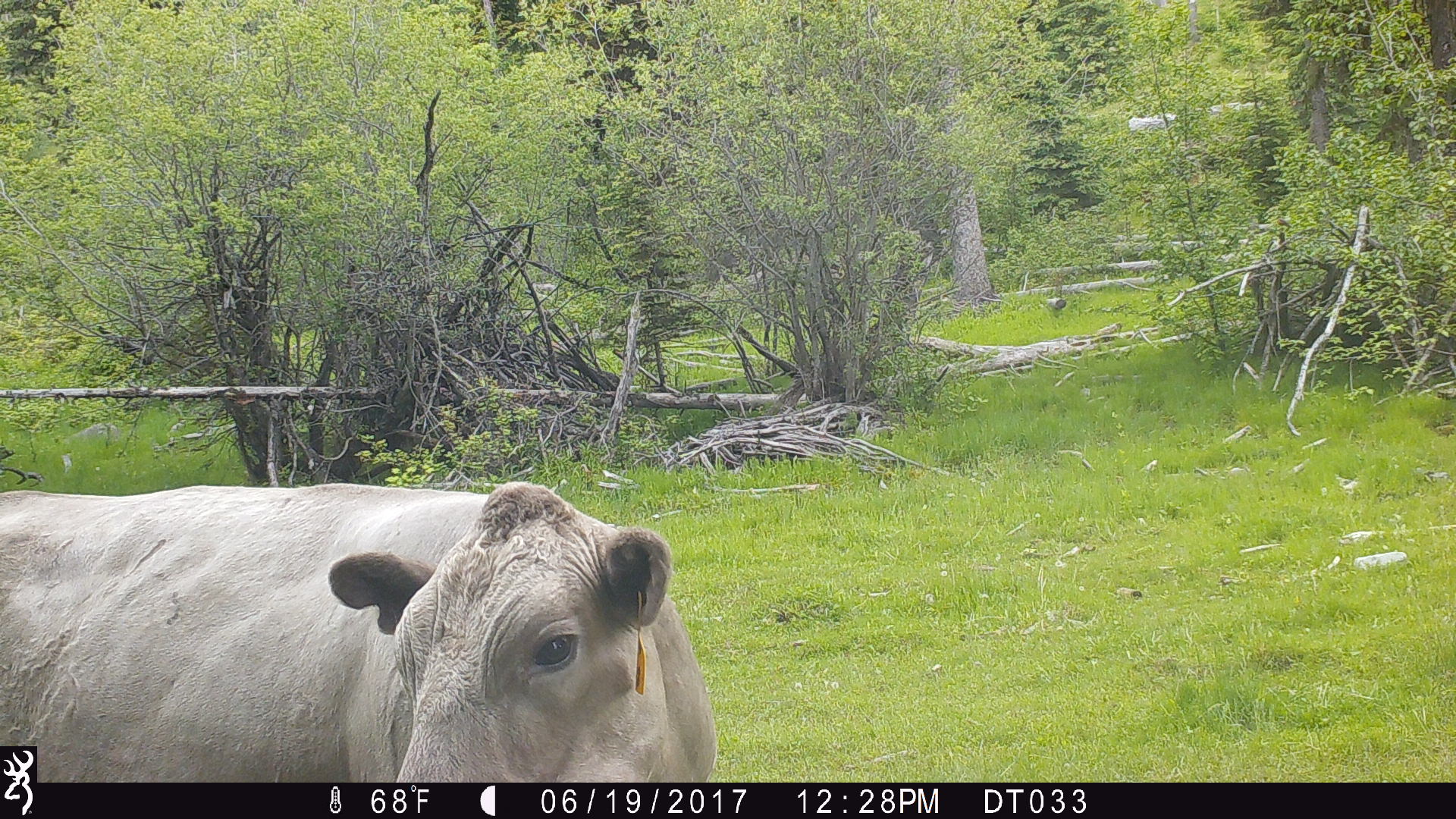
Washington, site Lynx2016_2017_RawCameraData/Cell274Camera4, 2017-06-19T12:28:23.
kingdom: Animalia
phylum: Chordata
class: Mammalia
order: Artiodactyla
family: Bovidae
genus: Bos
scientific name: Bos taurus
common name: domestic cattle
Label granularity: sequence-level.